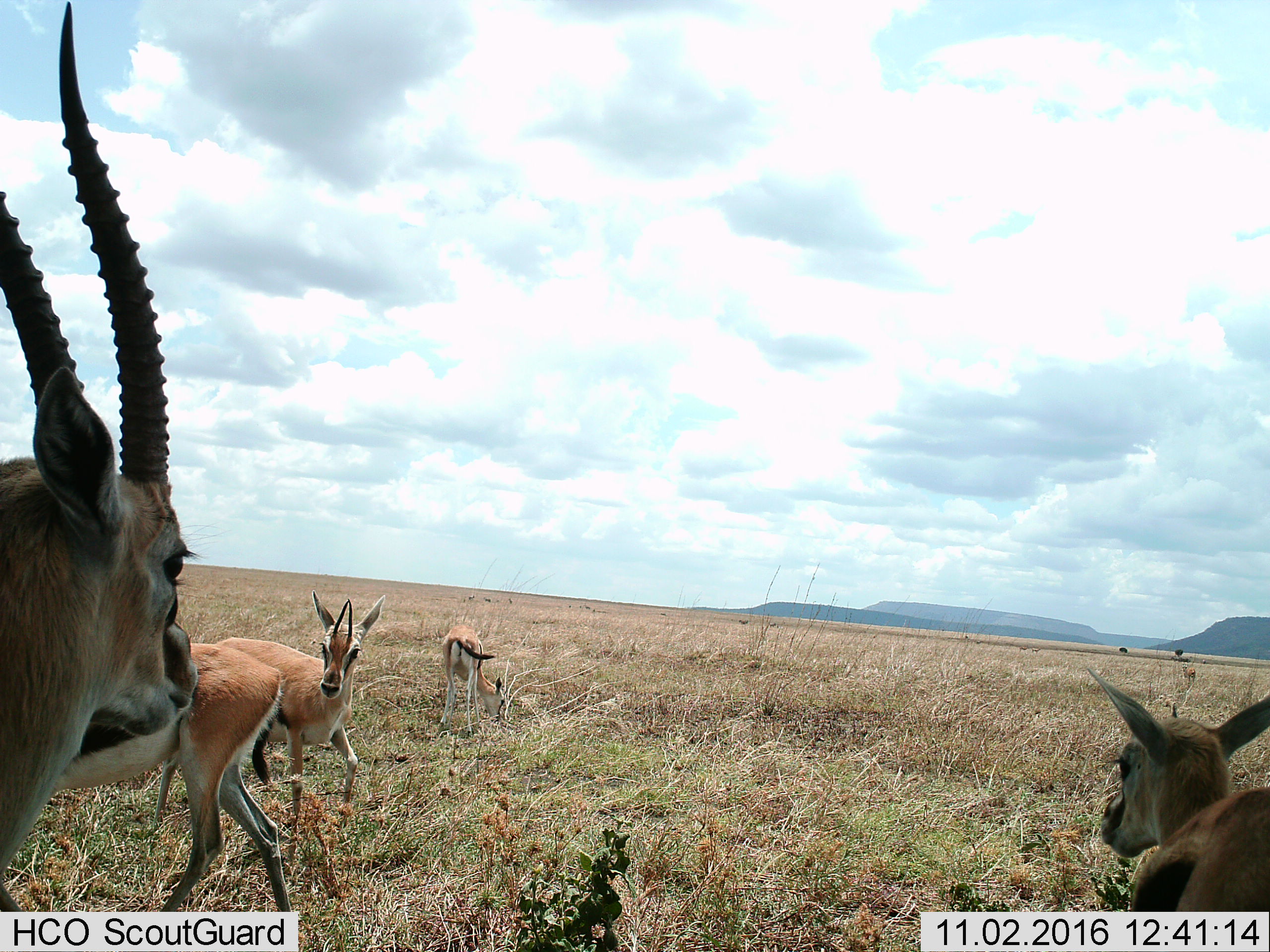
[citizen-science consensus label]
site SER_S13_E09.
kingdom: Animalia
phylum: Chordata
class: Mammalia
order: Artiodactyla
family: Bovidae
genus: Eudorcas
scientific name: Eudorcas thomsonii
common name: thomson's gazelle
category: gazellethomsons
Gazellethomsons (thomson's gazelle) (Eudorcas thomsonii), count 5. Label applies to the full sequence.